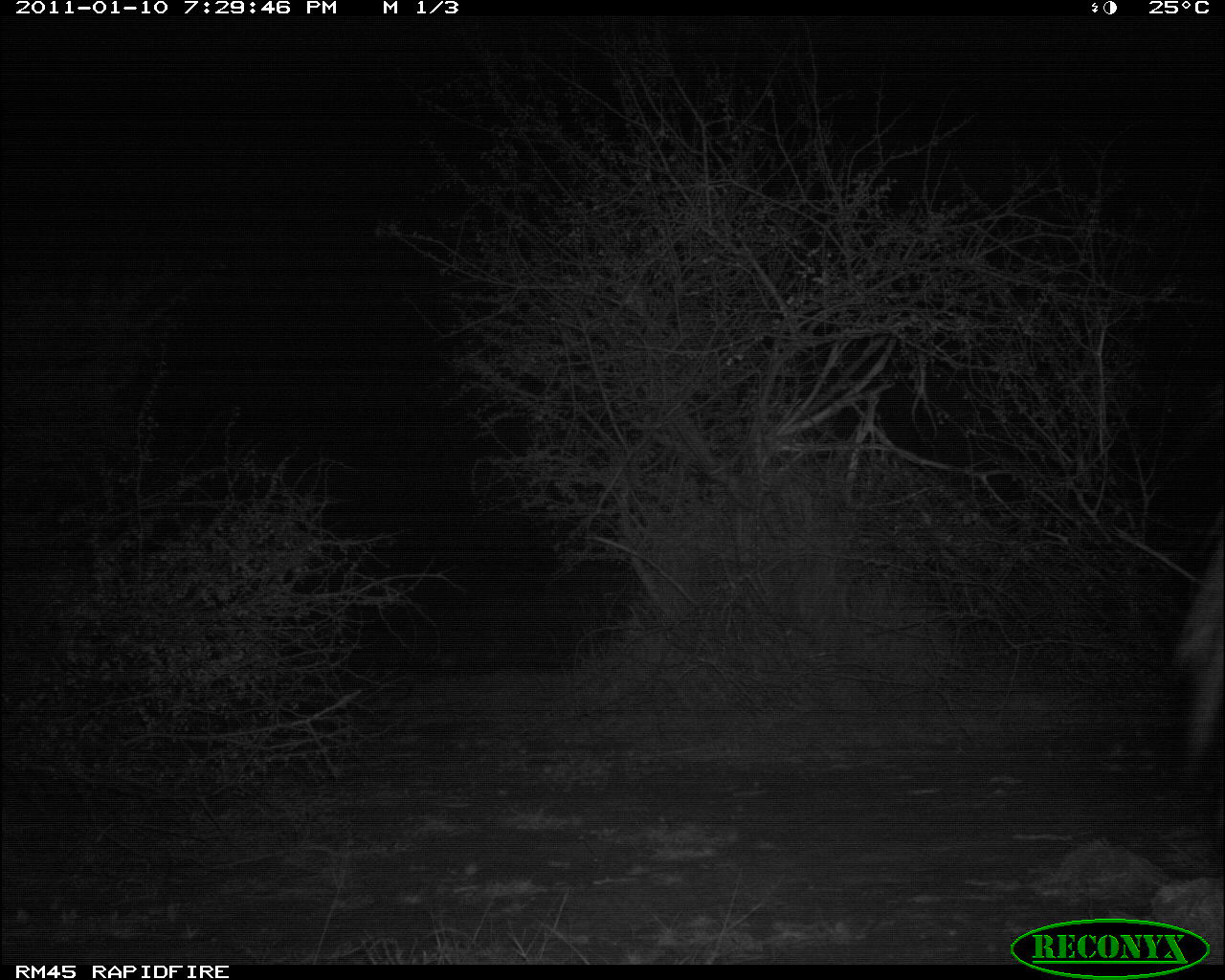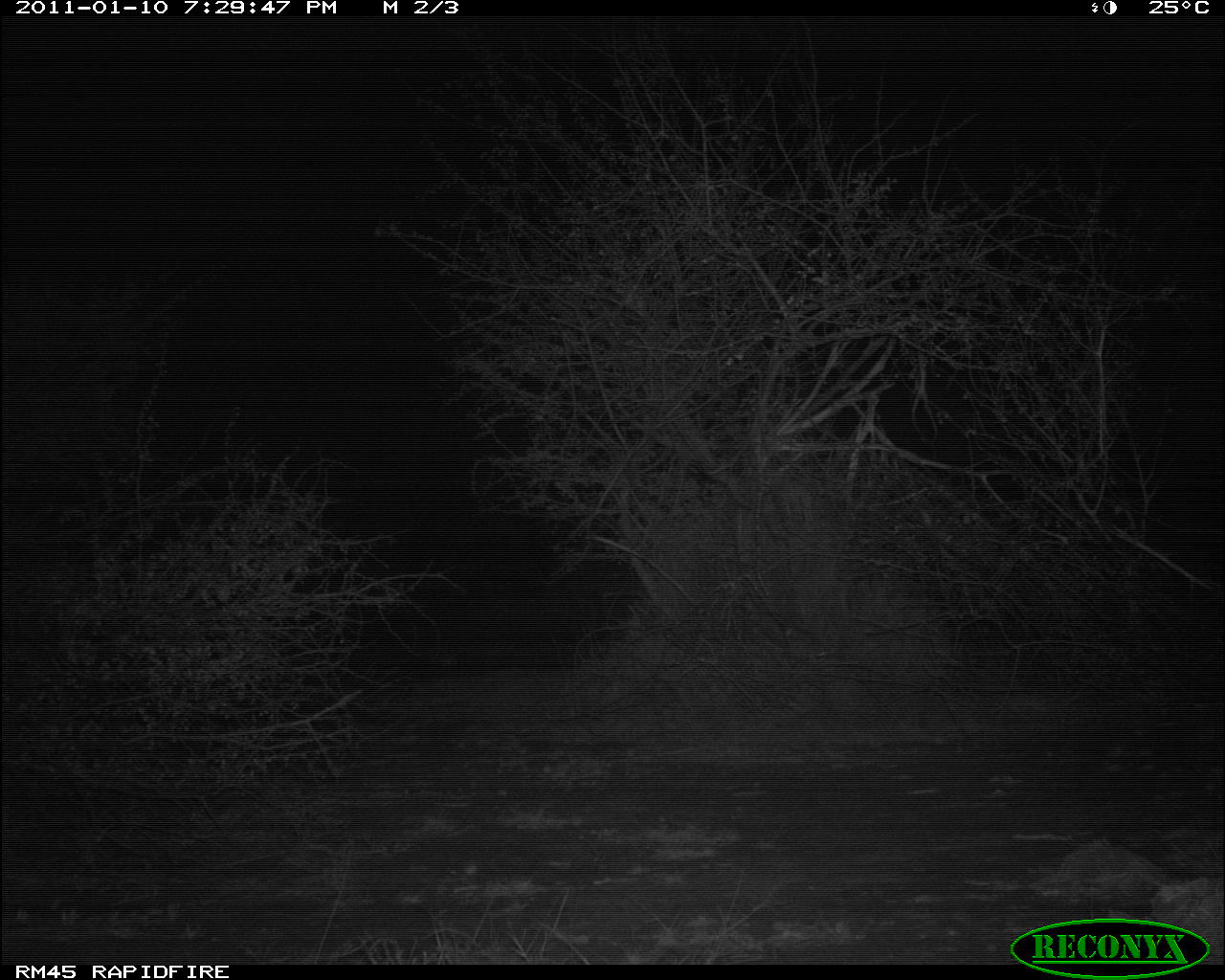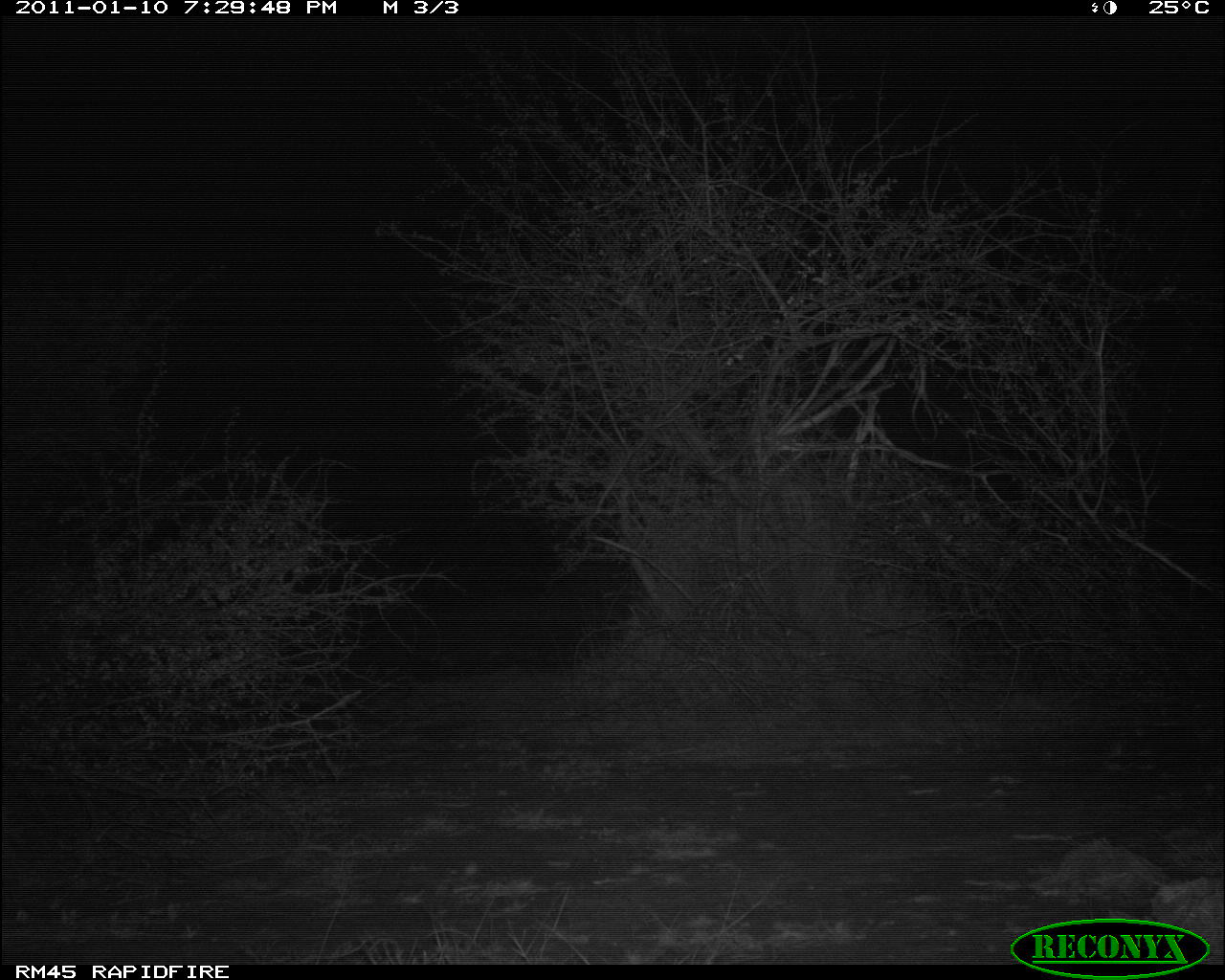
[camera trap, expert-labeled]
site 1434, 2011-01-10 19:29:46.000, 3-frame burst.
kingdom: Animalia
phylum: Chordata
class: Mammalia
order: Perissodactyla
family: Equidae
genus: Equus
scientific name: Equus quagga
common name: plains zebra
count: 1